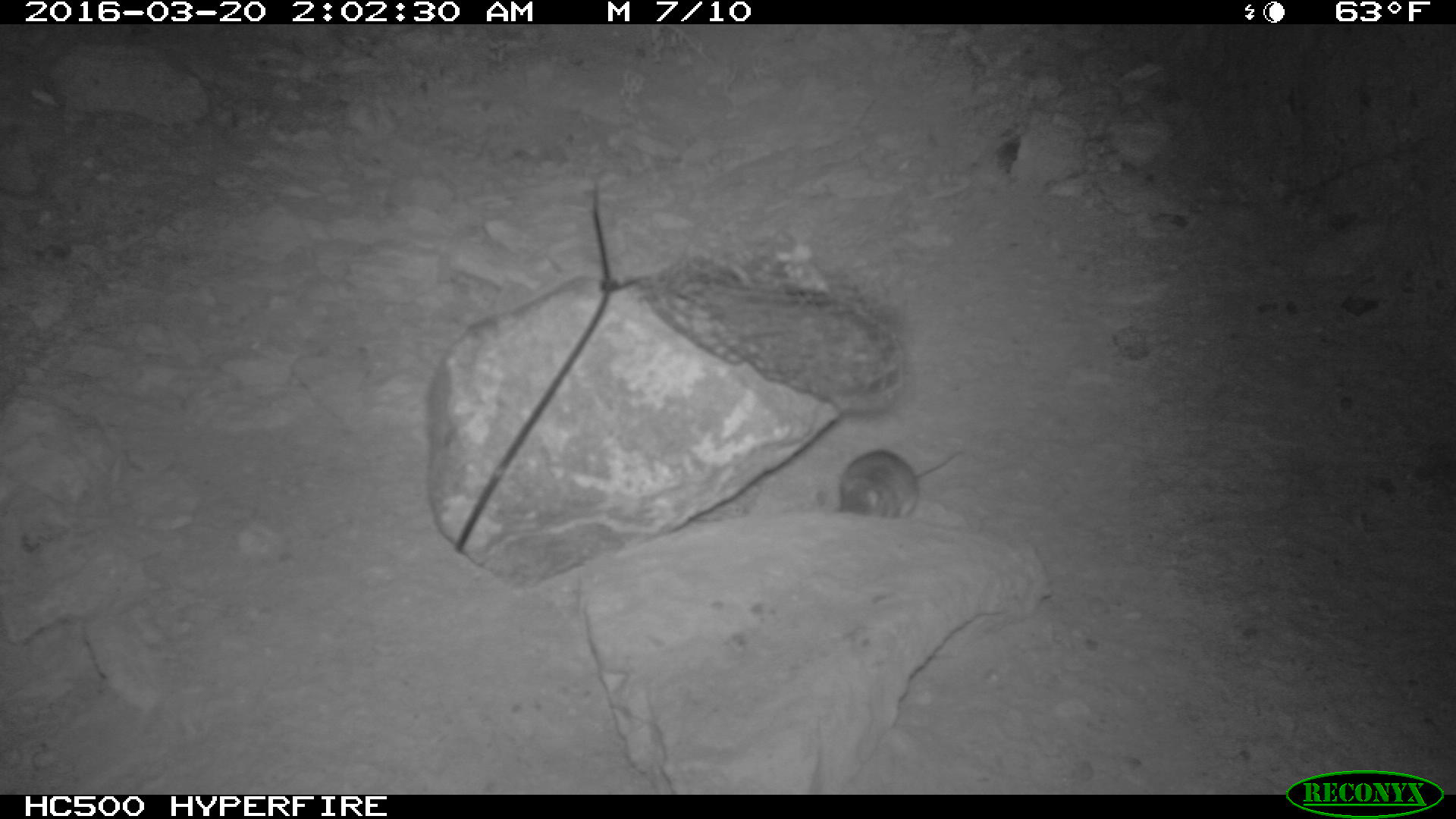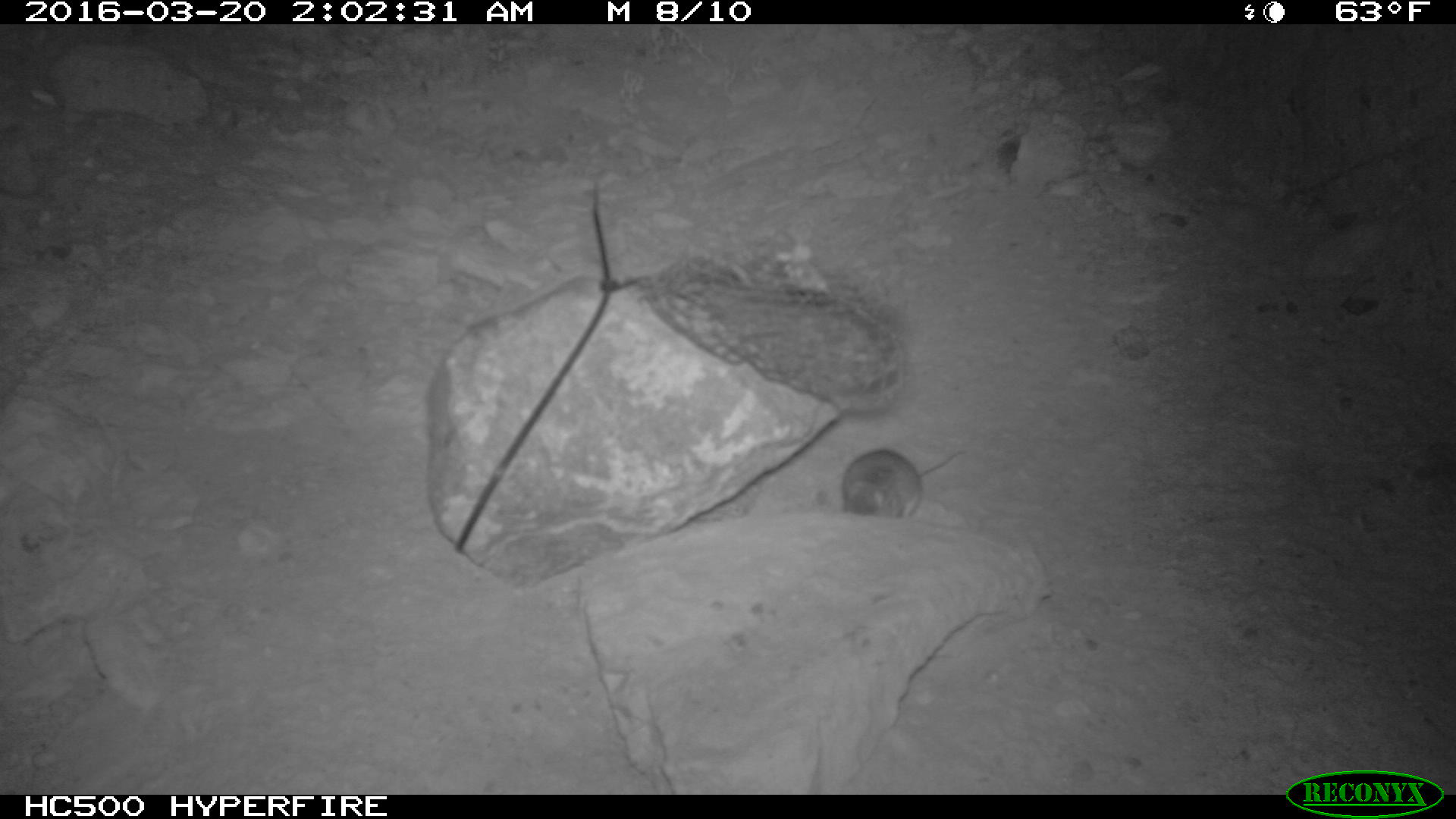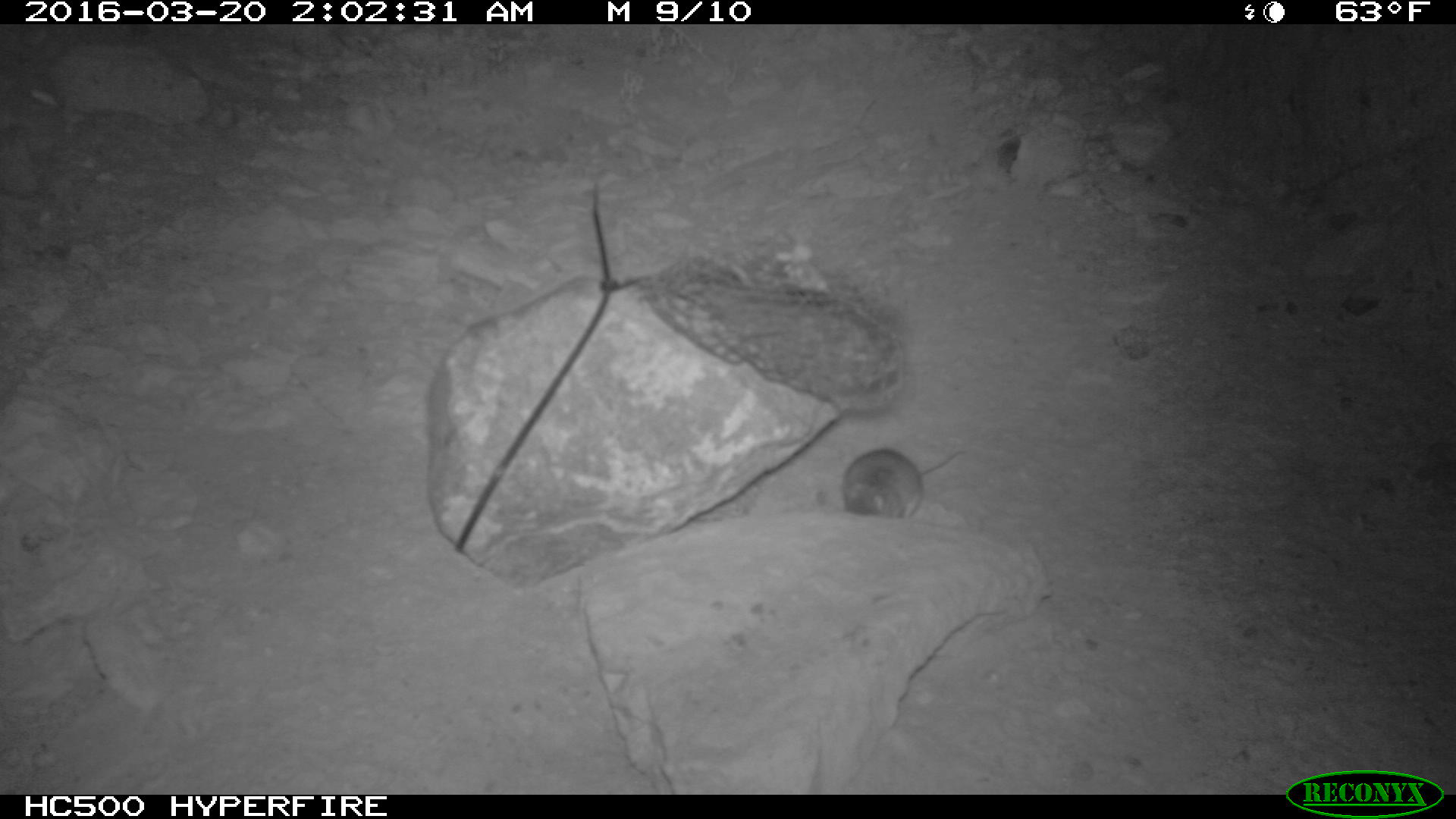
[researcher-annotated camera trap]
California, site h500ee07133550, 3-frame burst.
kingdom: Animalia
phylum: Chordata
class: Mammalia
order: Rodentia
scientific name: Rodentia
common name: rodent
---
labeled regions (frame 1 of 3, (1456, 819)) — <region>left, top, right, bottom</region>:
rodent: <region>839, 450, 962, 519</region>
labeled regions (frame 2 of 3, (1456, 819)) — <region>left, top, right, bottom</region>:
rodent: <region>840, 448, 962, 516</region>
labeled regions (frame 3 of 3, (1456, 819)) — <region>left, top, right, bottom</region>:
rodent: <region>833, 441, 970, 521</region>